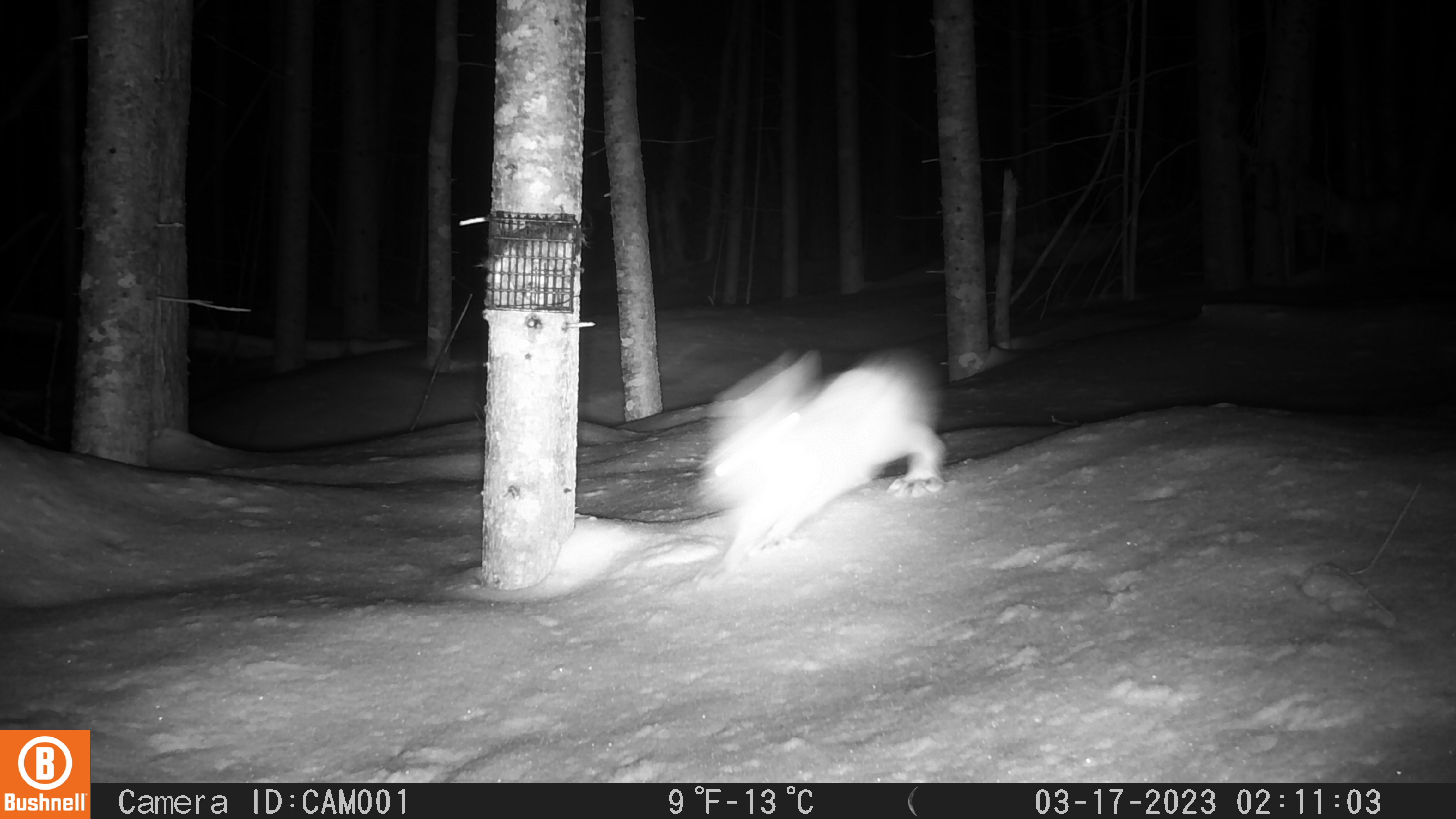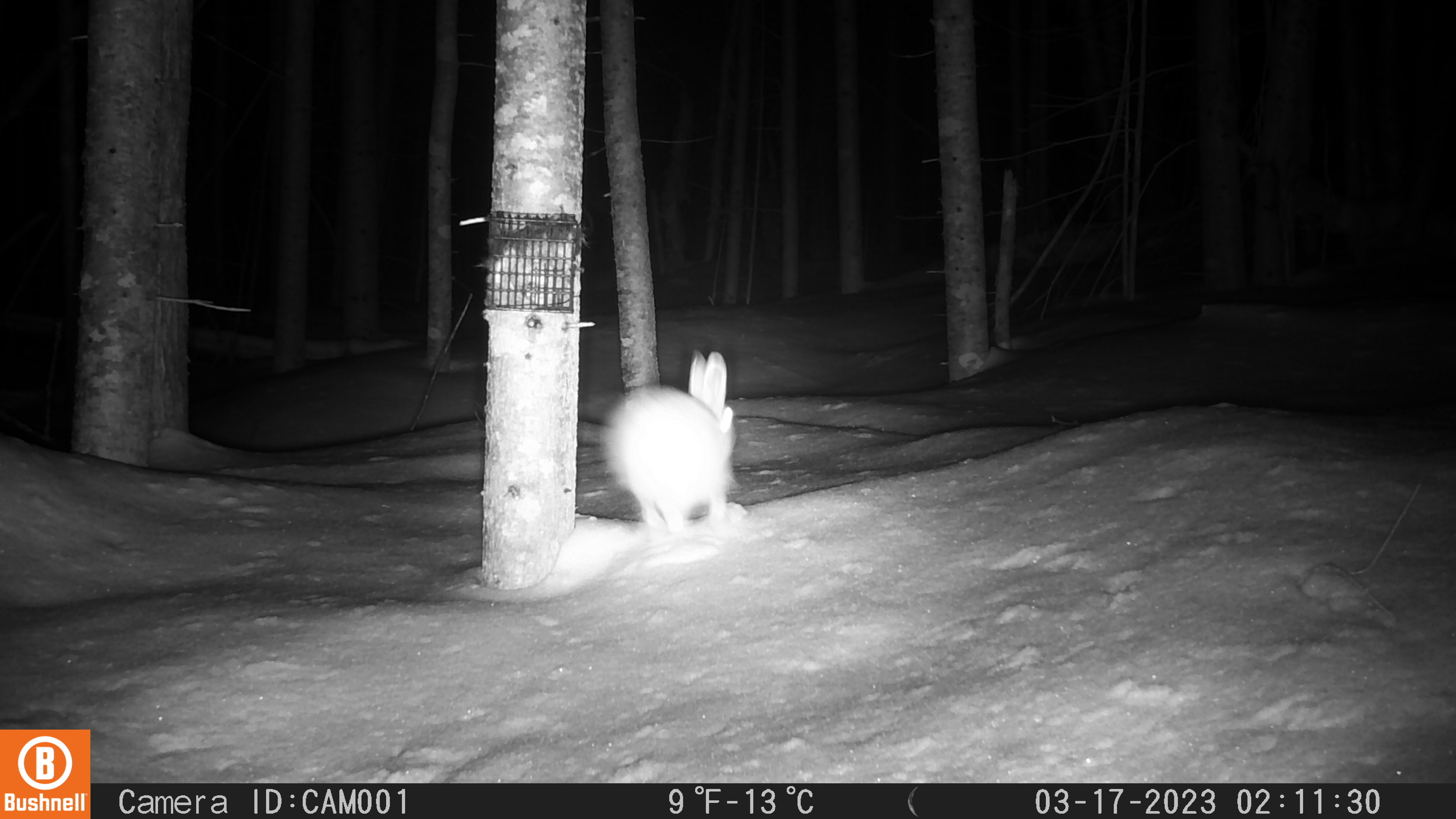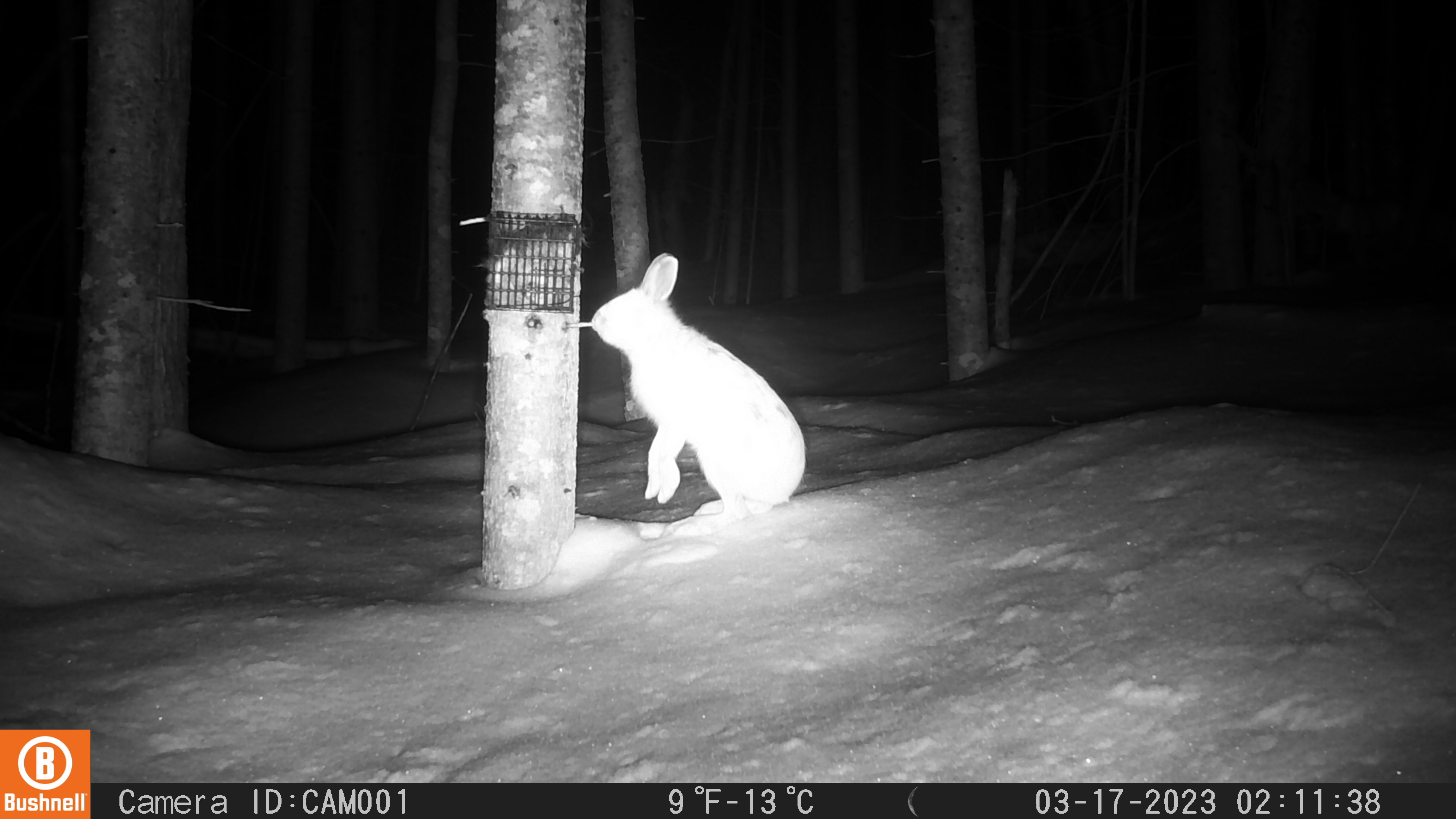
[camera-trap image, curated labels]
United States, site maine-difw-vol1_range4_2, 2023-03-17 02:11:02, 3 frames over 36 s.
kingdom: Animalia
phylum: Chordata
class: Mammalia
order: Lagomorpha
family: Leporidae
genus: Lepus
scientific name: Lepus americanus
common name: snowshoe hare